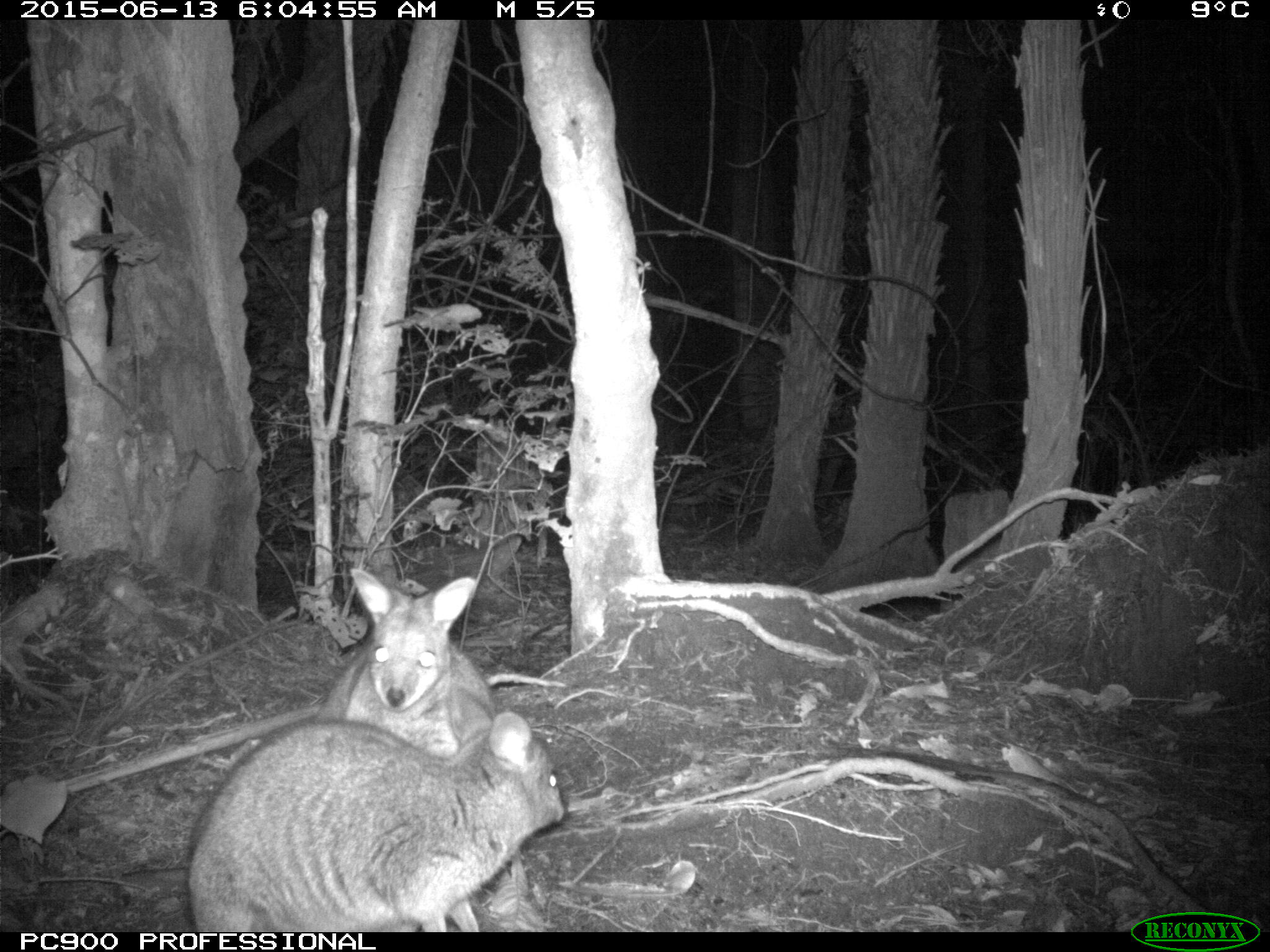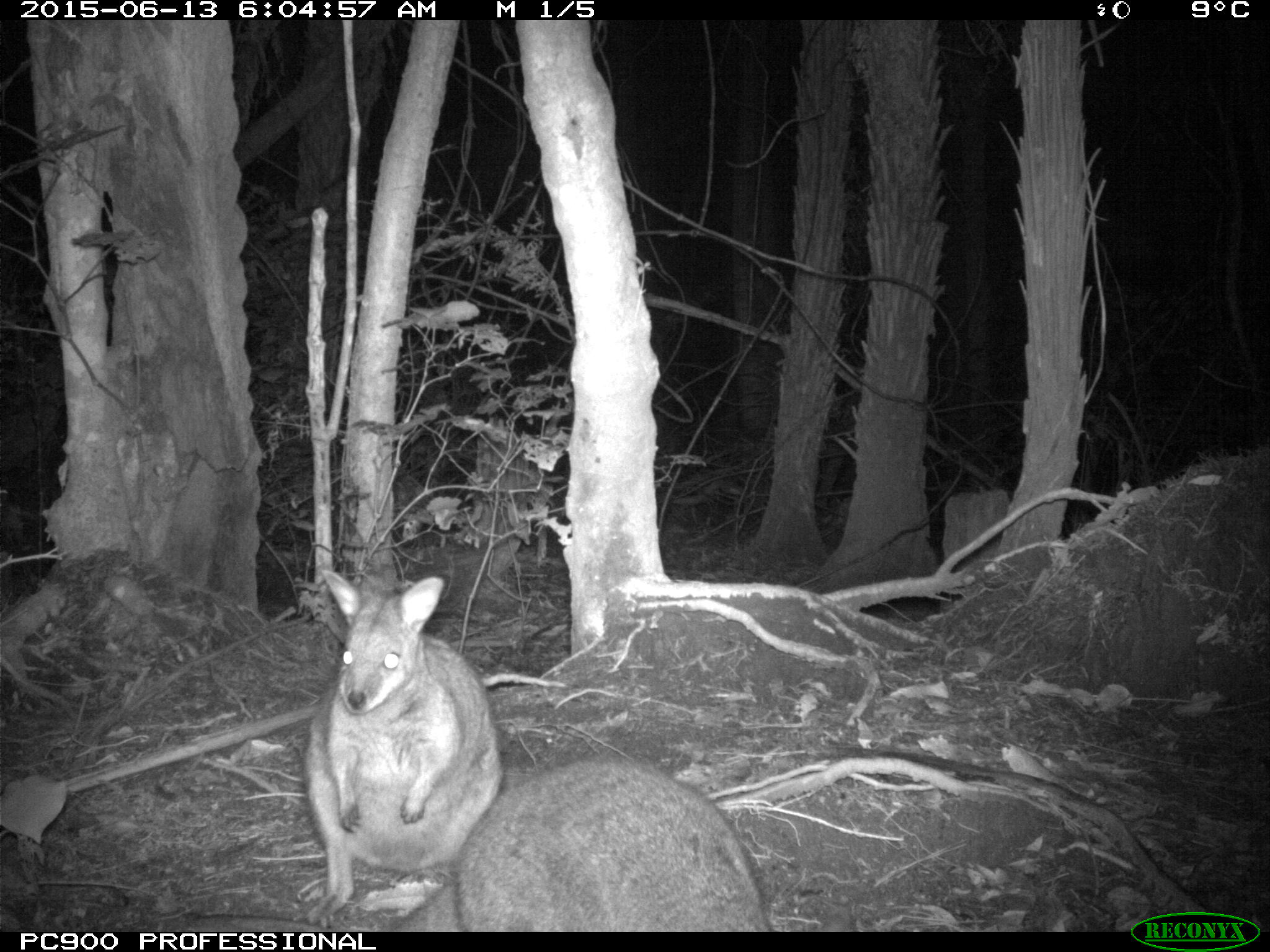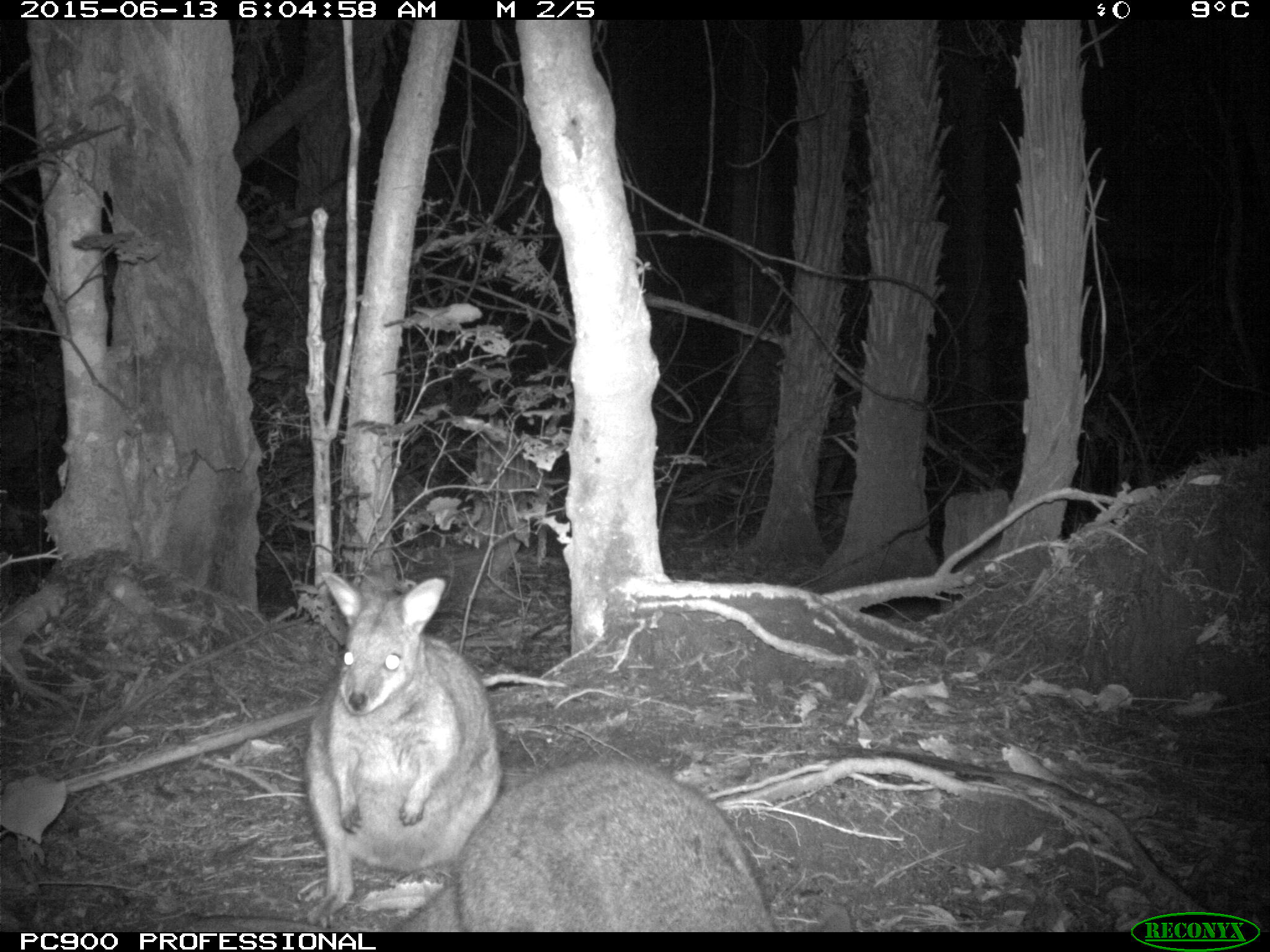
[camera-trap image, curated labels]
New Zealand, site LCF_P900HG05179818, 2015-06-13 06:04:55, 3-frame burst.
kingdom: Animalia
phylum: Chordata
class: Mammalia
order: Diprotodontia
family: Macropodidae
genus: Notamacropus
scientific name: Notamacropus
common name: wallaby